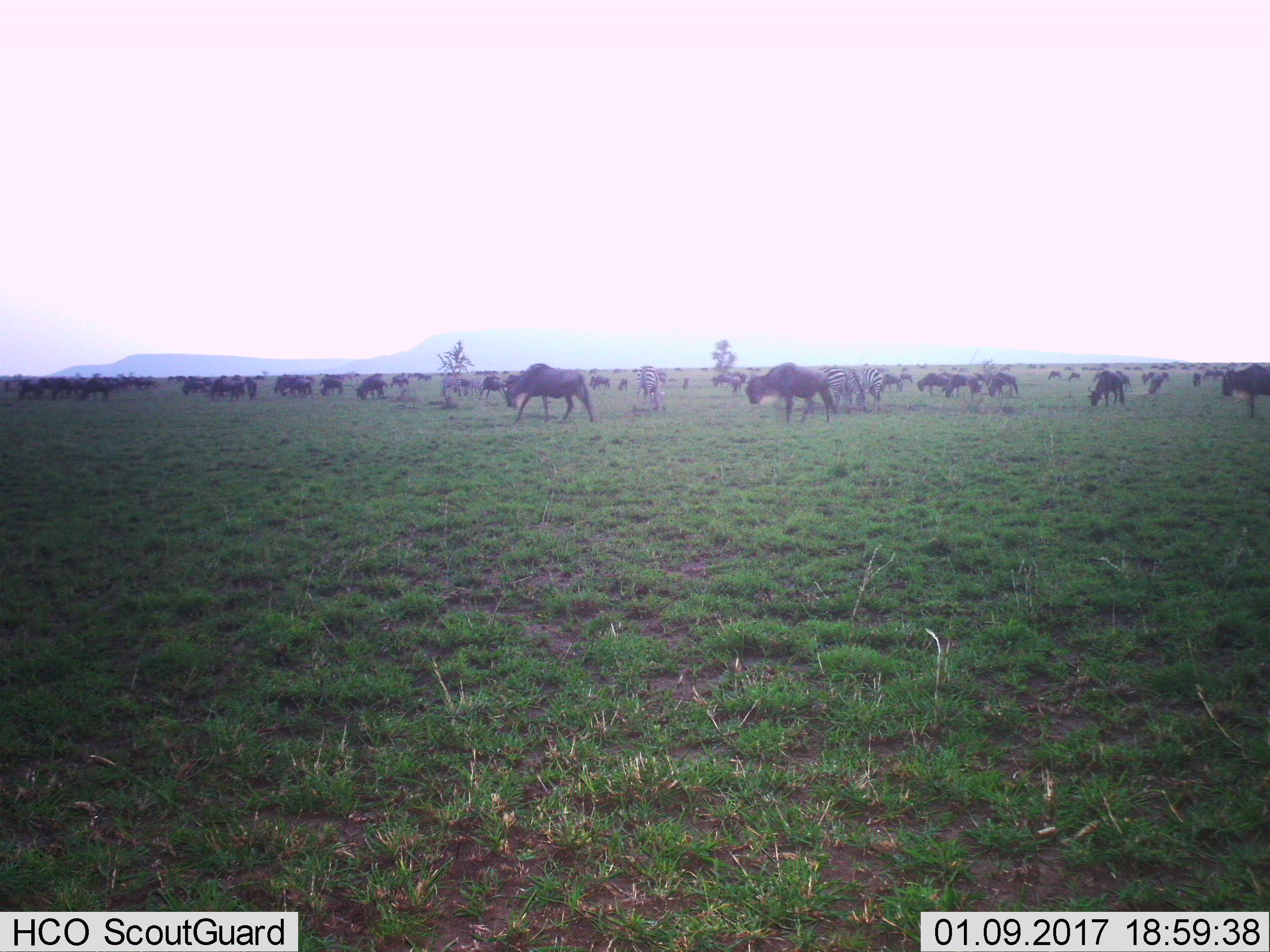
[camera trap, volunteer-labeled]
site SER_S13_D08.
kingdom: Animalia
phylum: Chordata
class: Mammalia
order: Artiodactyla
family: Bovidae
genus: Connochaetes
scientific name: Connochaetes taurinus taurinus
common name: blue wildebeest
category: wildebeestblue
Wildebeestblue (blue wildebeest) (Connochaetes taurinus taurinus), count 11-50. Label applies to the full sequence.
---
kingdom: Animalia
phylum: Chordata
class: Mammalia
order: Perissodactyla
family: Equidae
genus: Equus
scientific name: Equus quagga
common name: plains zebra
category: zebraplains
Zebraplains (plains zebra) (Equus quagga), count 6. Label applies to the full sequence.